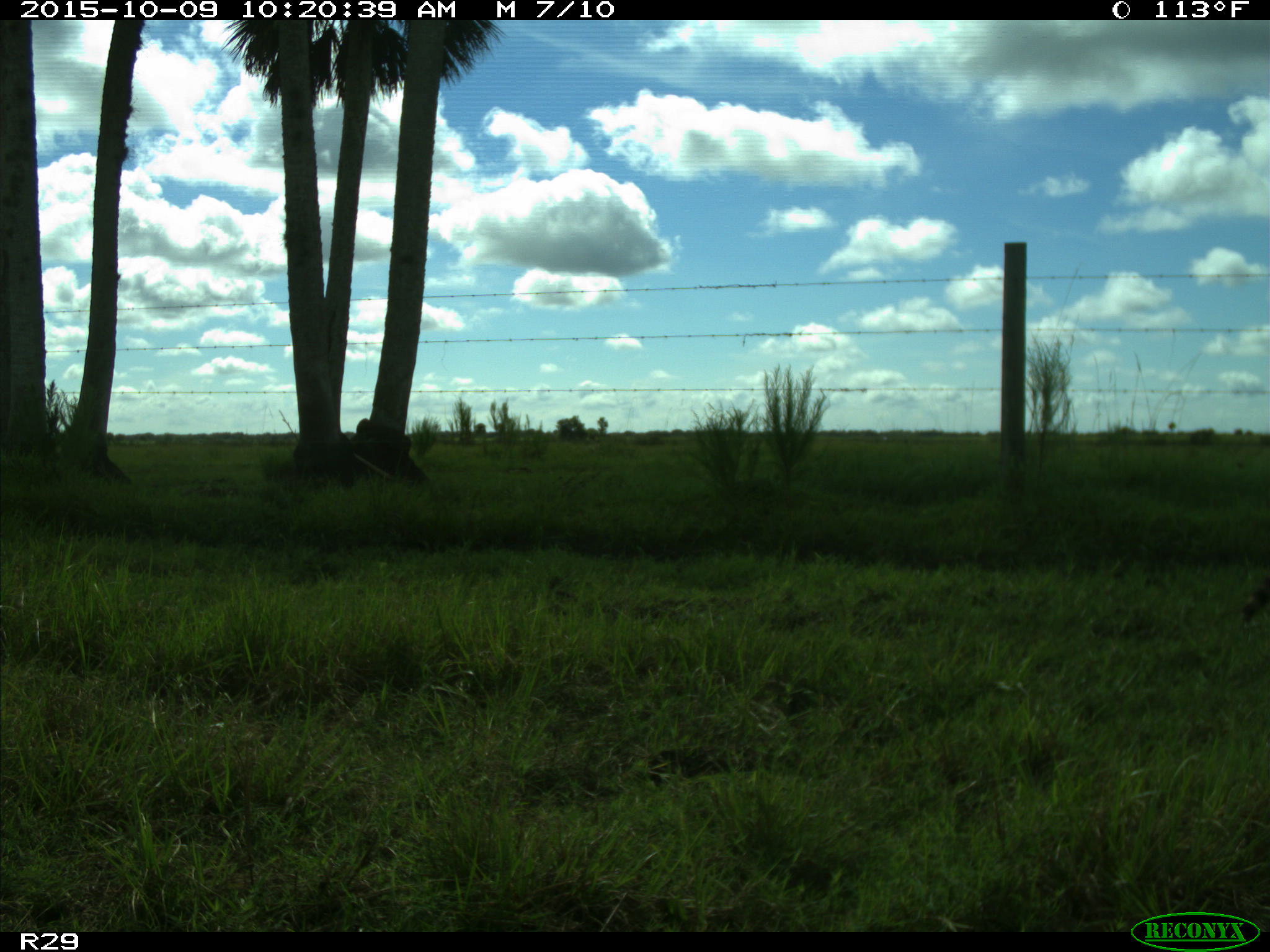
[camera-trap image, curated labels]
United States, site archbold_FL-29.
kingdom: Animalia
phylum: Chordata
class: Mammalia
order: Carnivora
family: Procyonidae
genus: Procyon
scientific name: Procyon lotor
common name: common raccoon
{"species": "Procyon lotor (common raccoon)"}